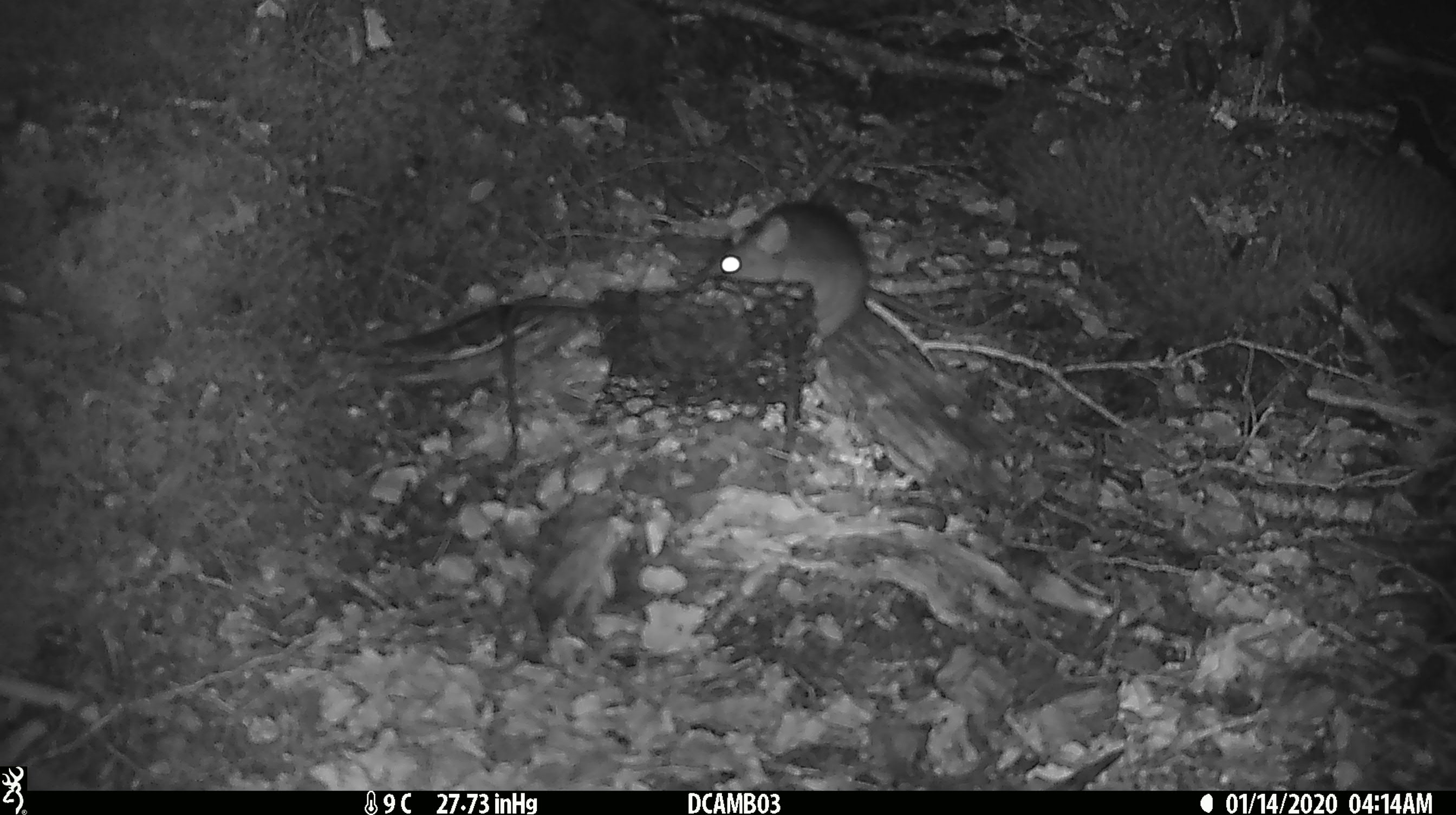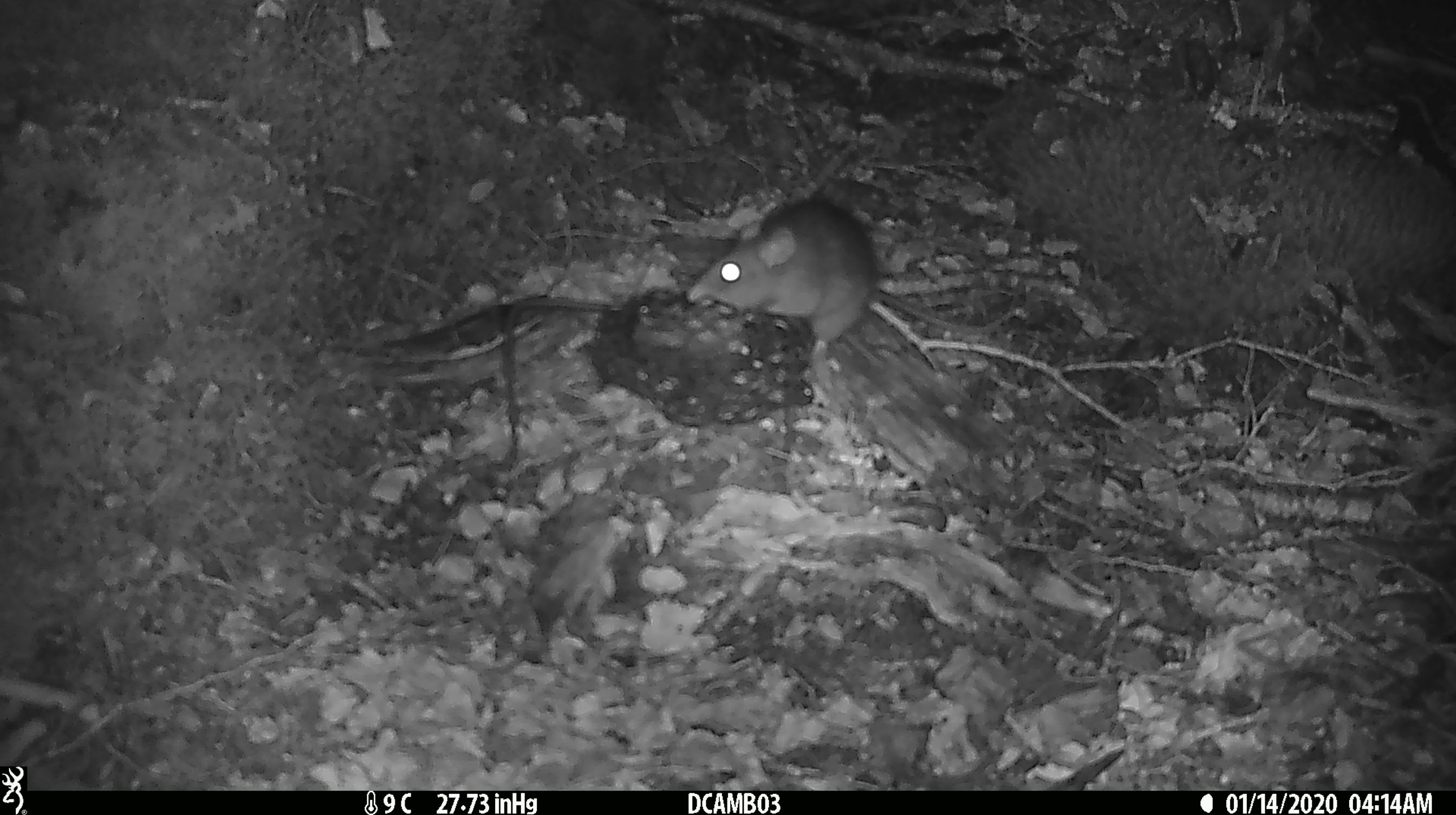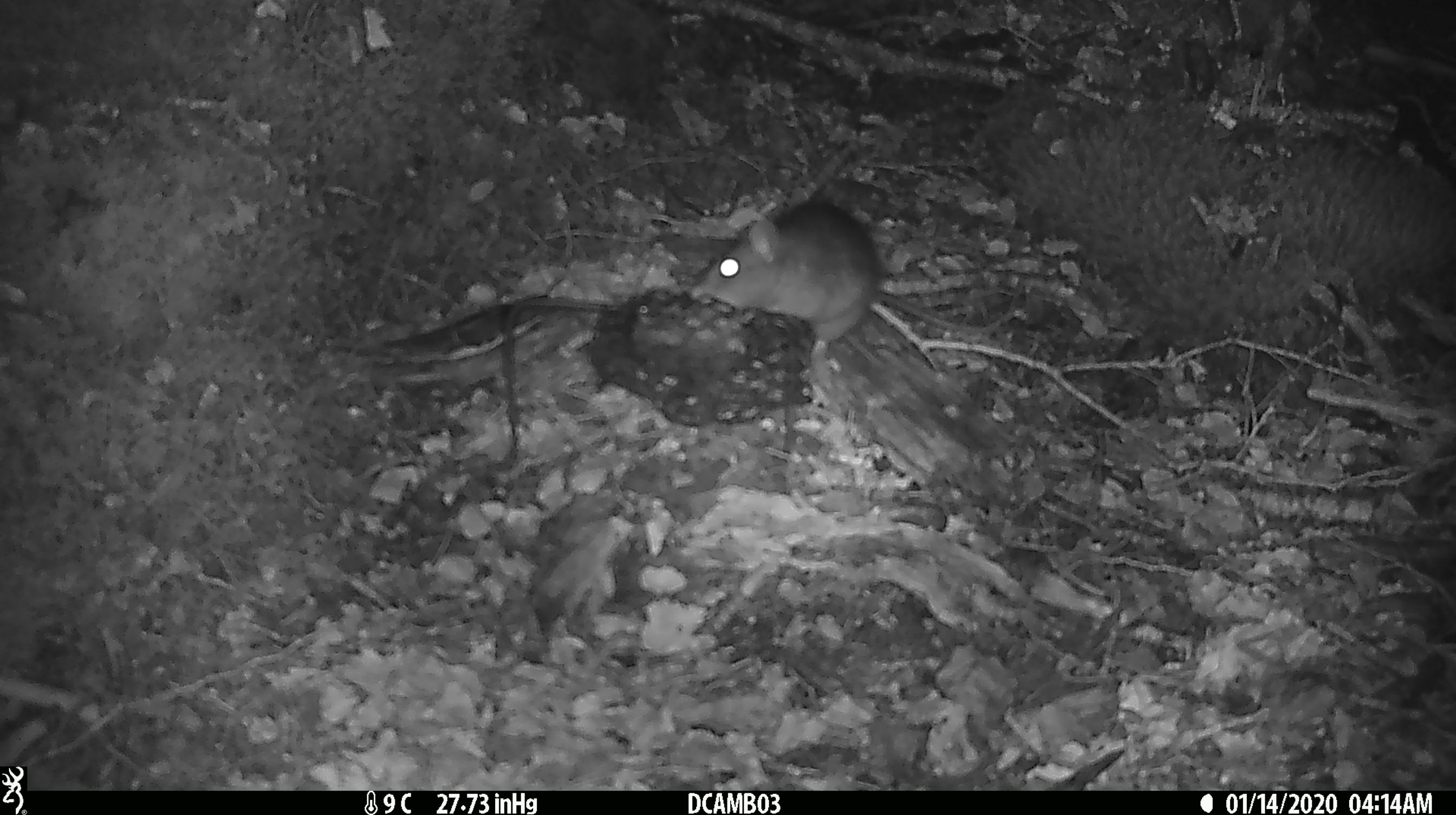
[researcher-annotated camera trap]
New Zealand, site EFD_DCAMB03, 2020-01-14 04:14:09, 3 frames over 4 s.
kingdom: Animalia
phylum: Chordata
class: Mammalia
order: Rodentia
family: Muridae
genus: Rattus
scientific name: Rattus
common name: rat